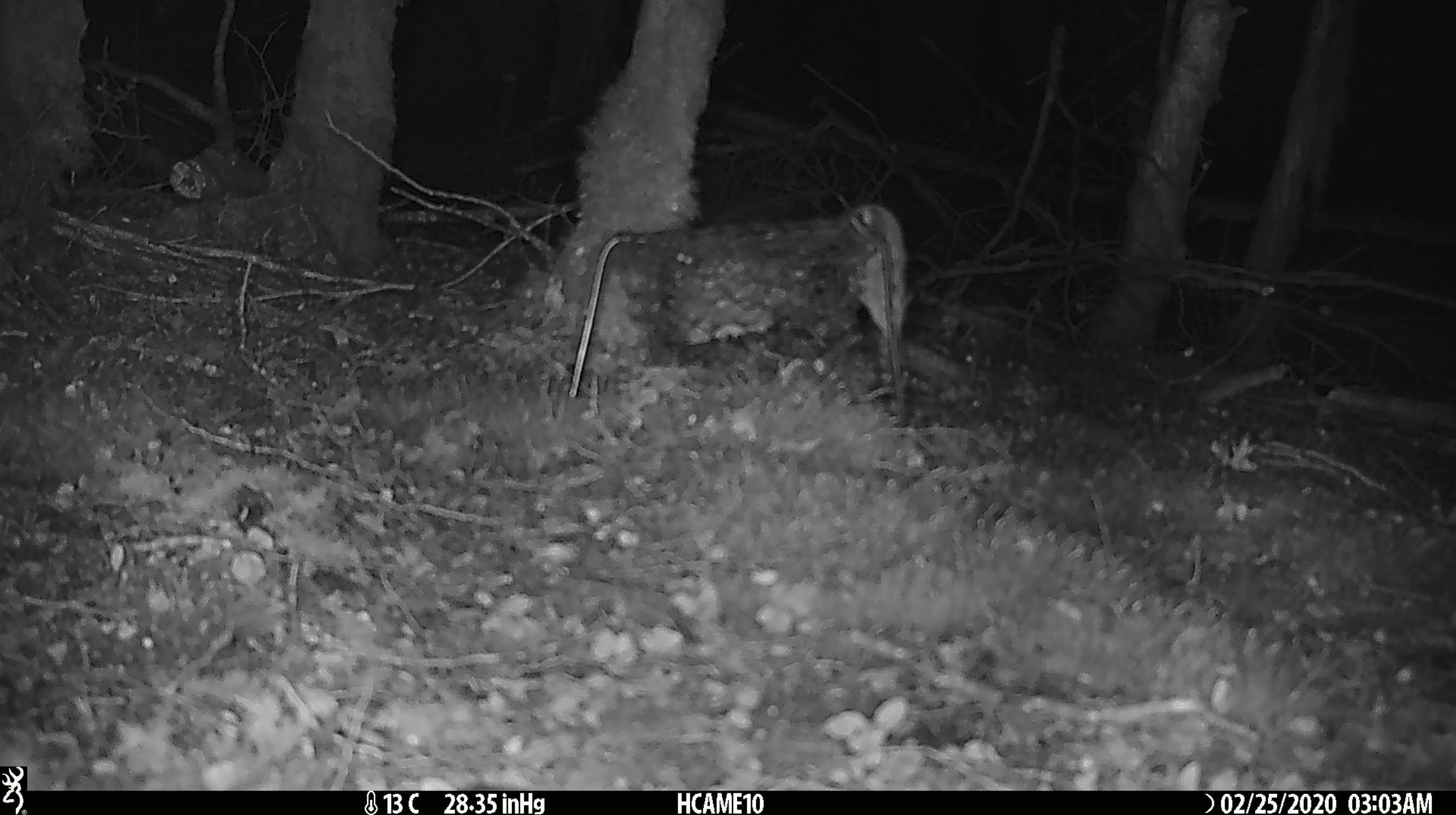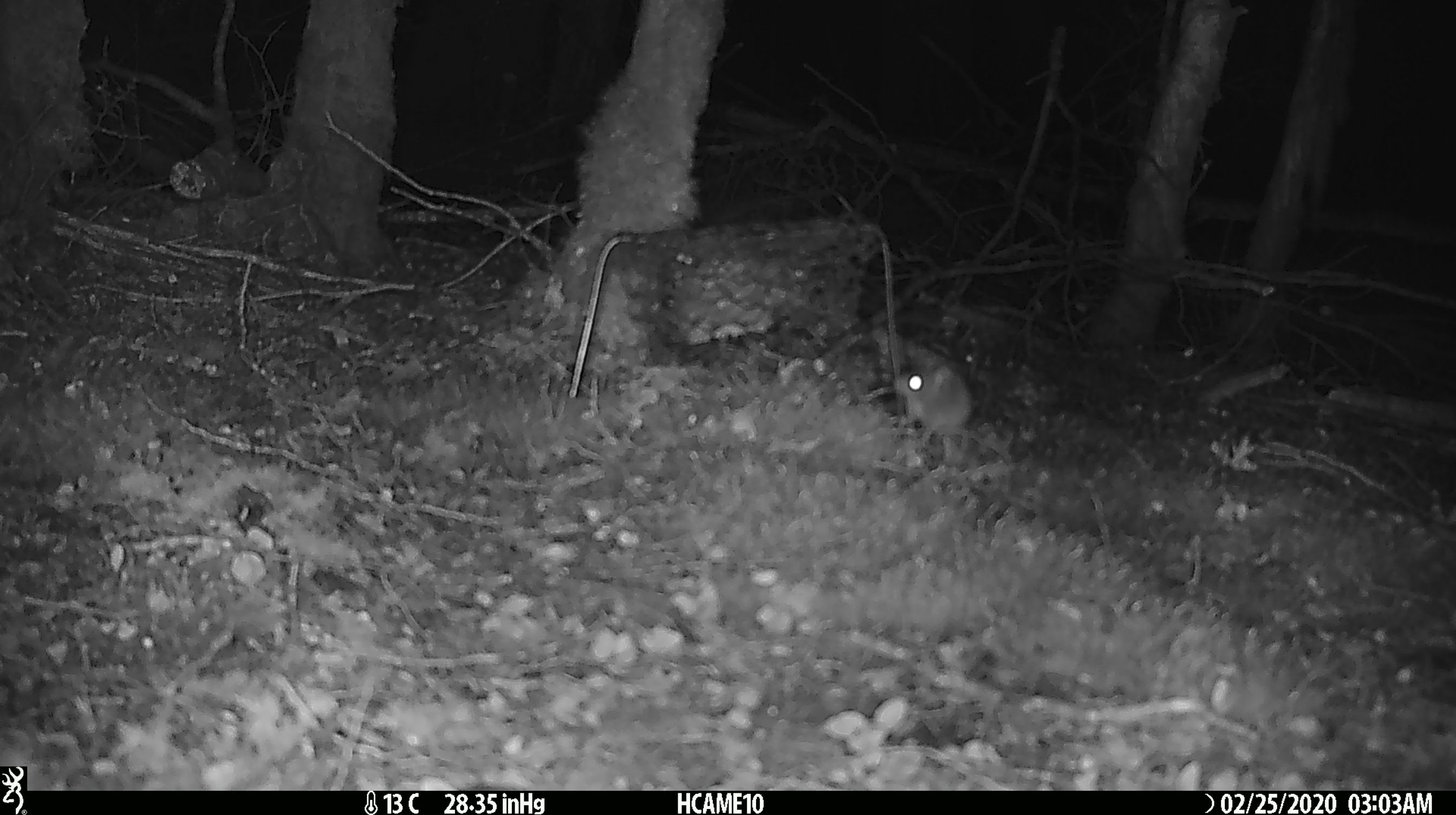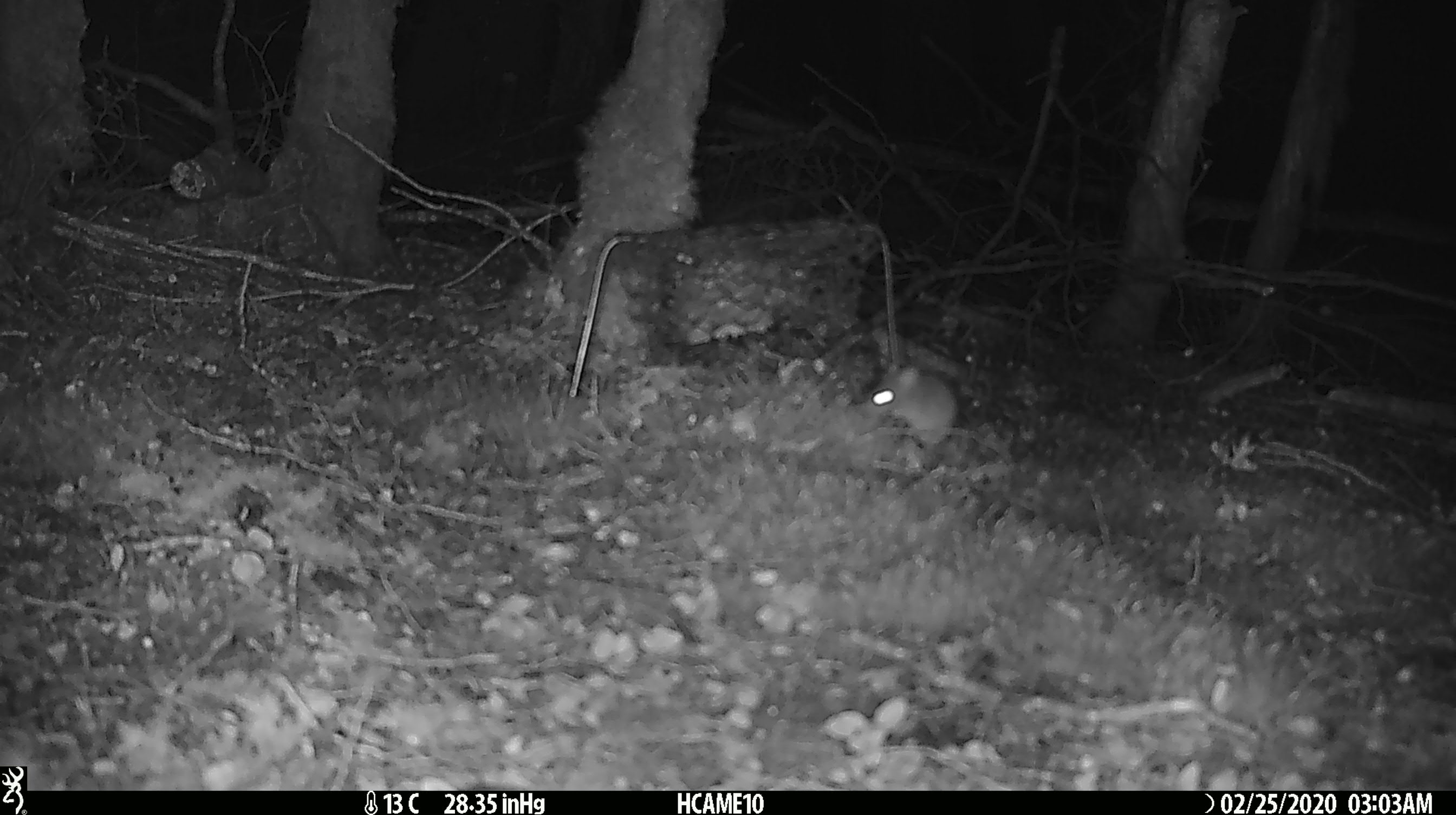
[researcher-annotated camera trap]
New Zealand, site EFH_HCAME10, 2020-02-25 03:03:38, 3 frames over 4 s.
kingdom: Animalia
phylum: Chordata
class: Mammalia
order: Rodentia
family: Muridae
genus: Mus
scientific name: Mus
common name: mouse